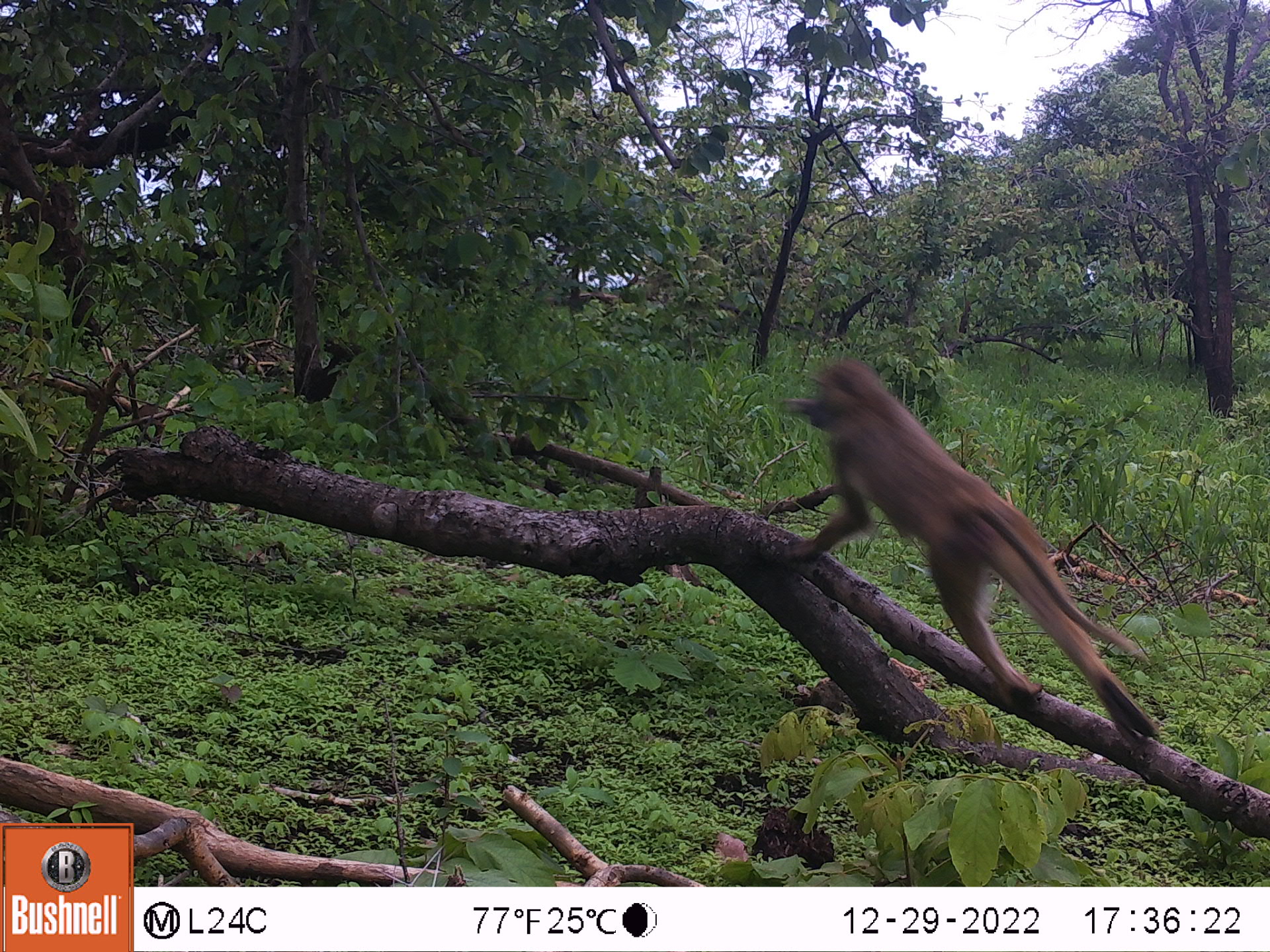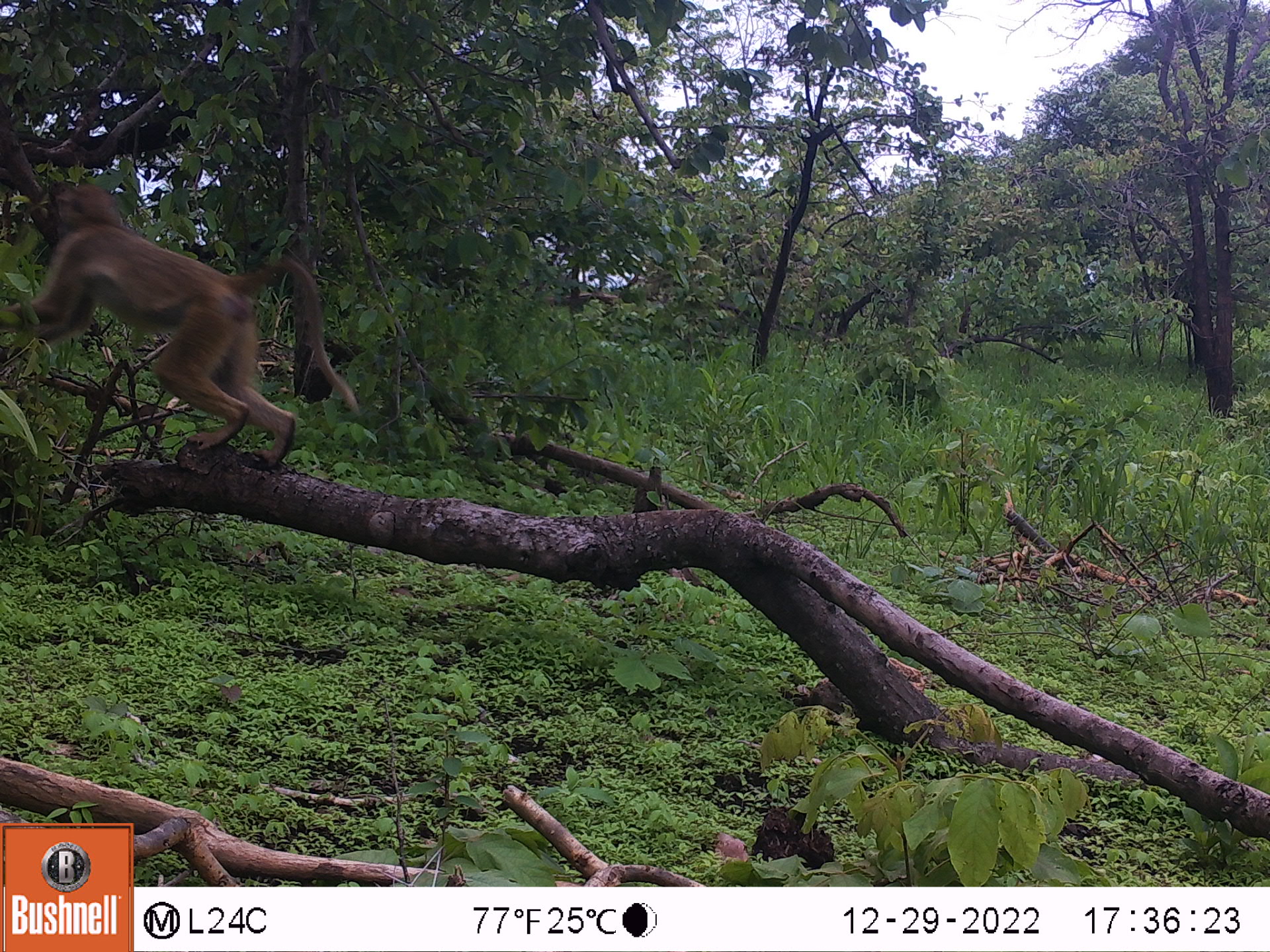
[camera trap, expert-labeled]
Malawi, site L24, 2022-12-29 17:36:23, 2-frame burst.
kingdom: Animalia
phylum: Chordata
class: Mammalia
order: Primates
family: Cercopithecidae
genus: Papio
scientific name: Papio cynocephalus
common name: yellow baboon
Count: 1.